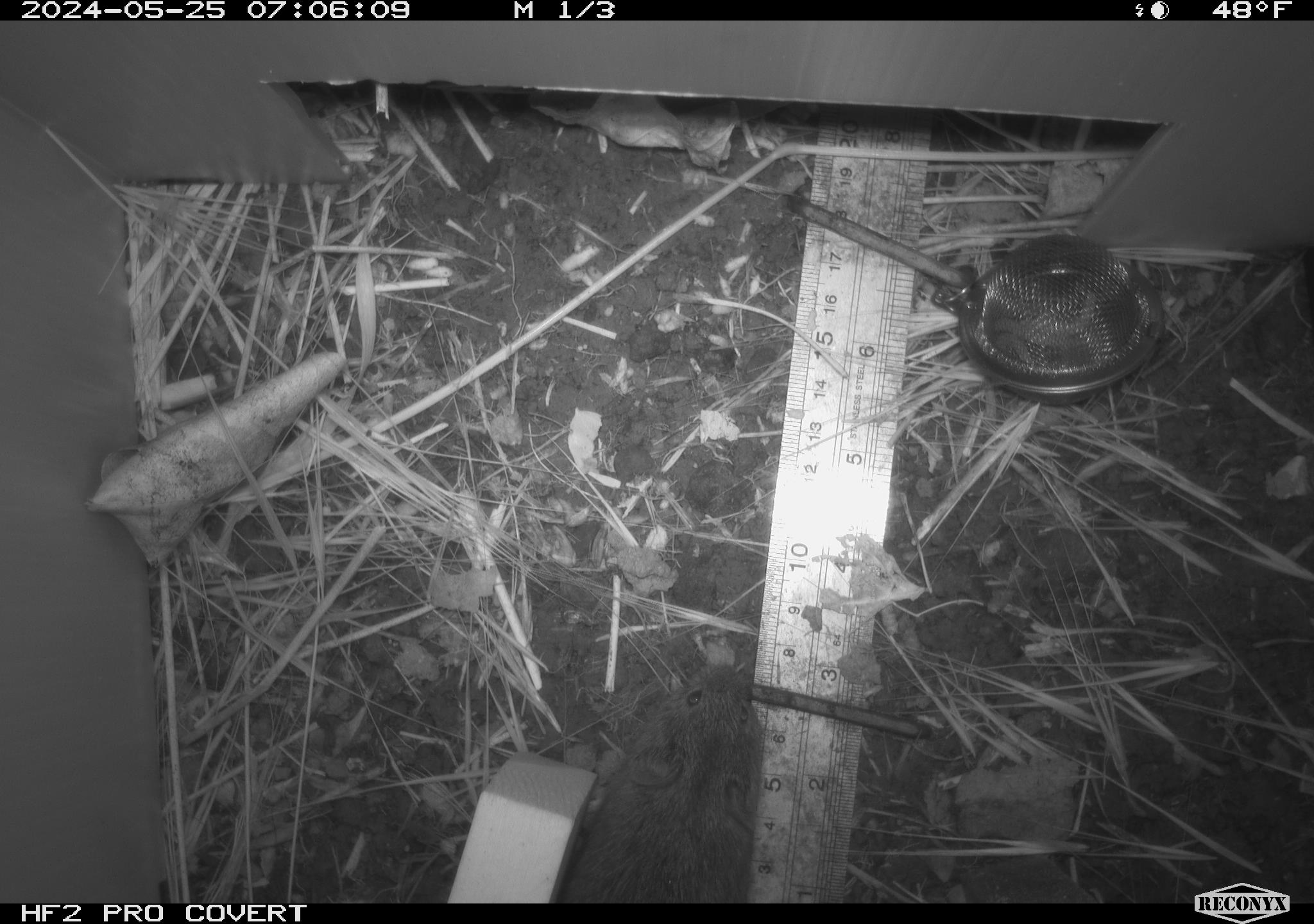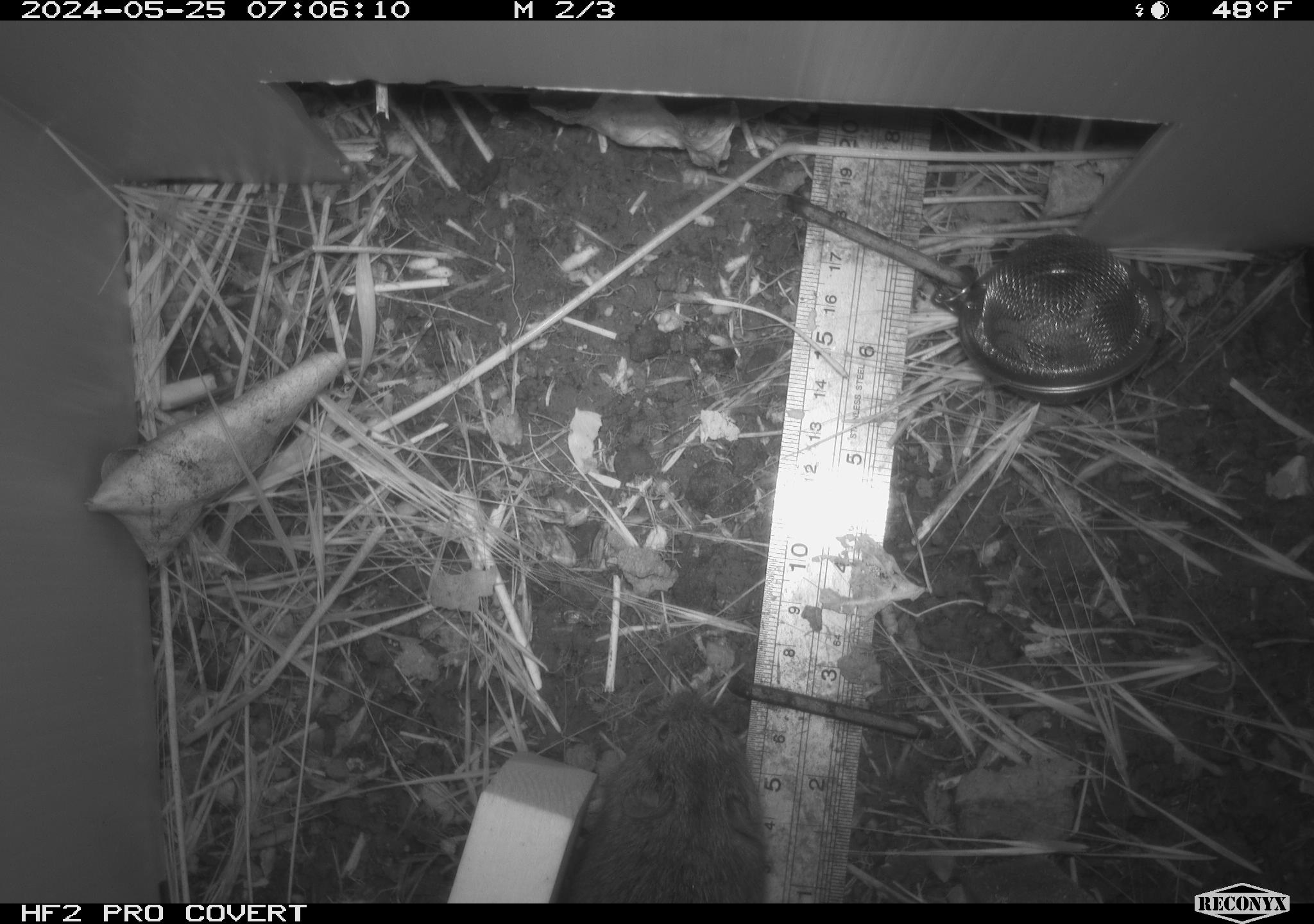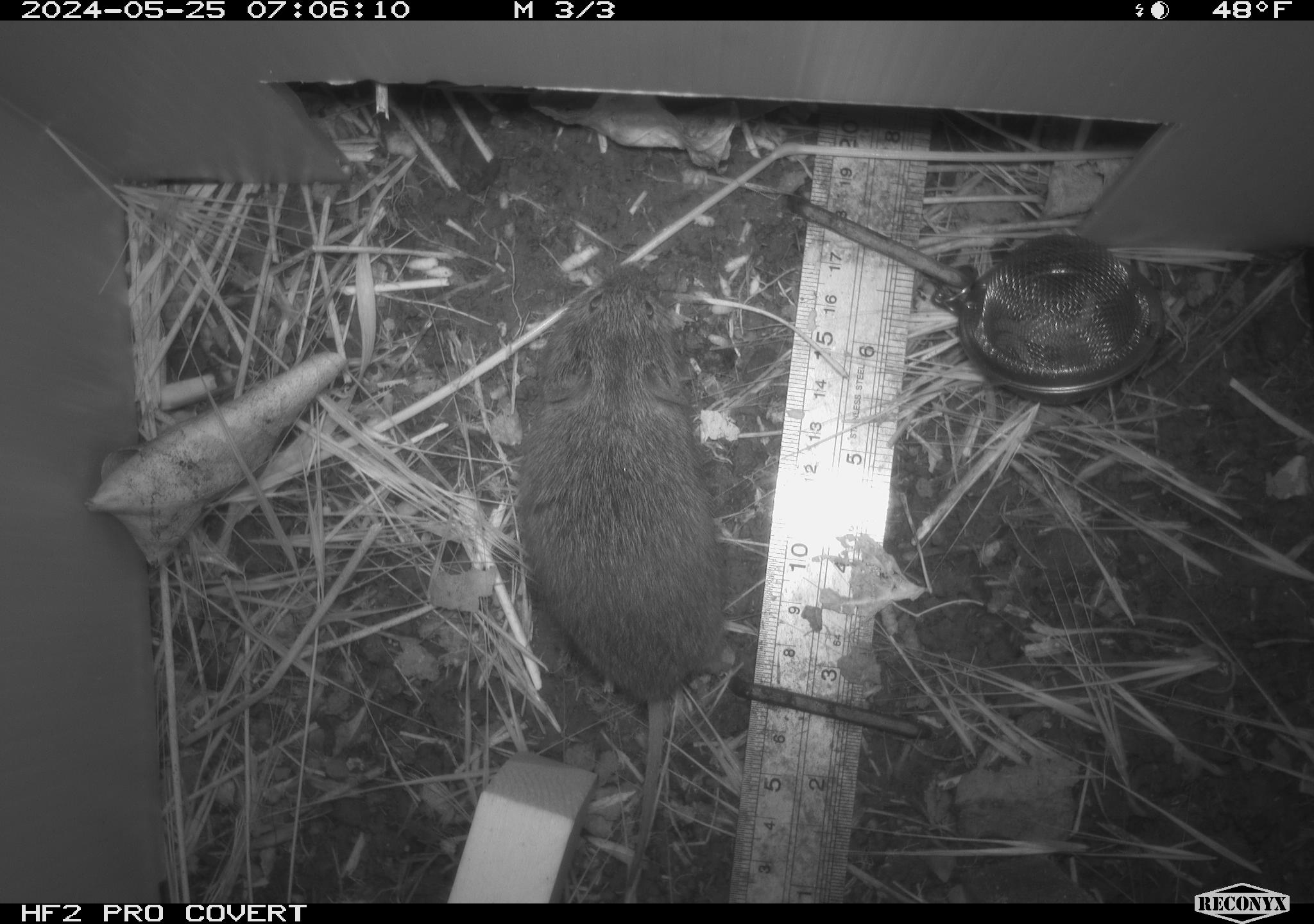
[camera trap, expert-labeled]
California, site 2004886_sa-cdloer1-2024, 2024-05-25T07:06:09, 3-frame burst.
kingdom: Animalia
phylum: Chordata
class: Mammalia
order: Rodentia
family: Cricetidae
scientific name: Arvicolinae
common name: voles, lemmings, and muskrats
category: arvicolinae subfamily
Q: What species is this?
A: Arvicolinae subfamily (voles, lemmings, and muskrats) (Arvicolinae).